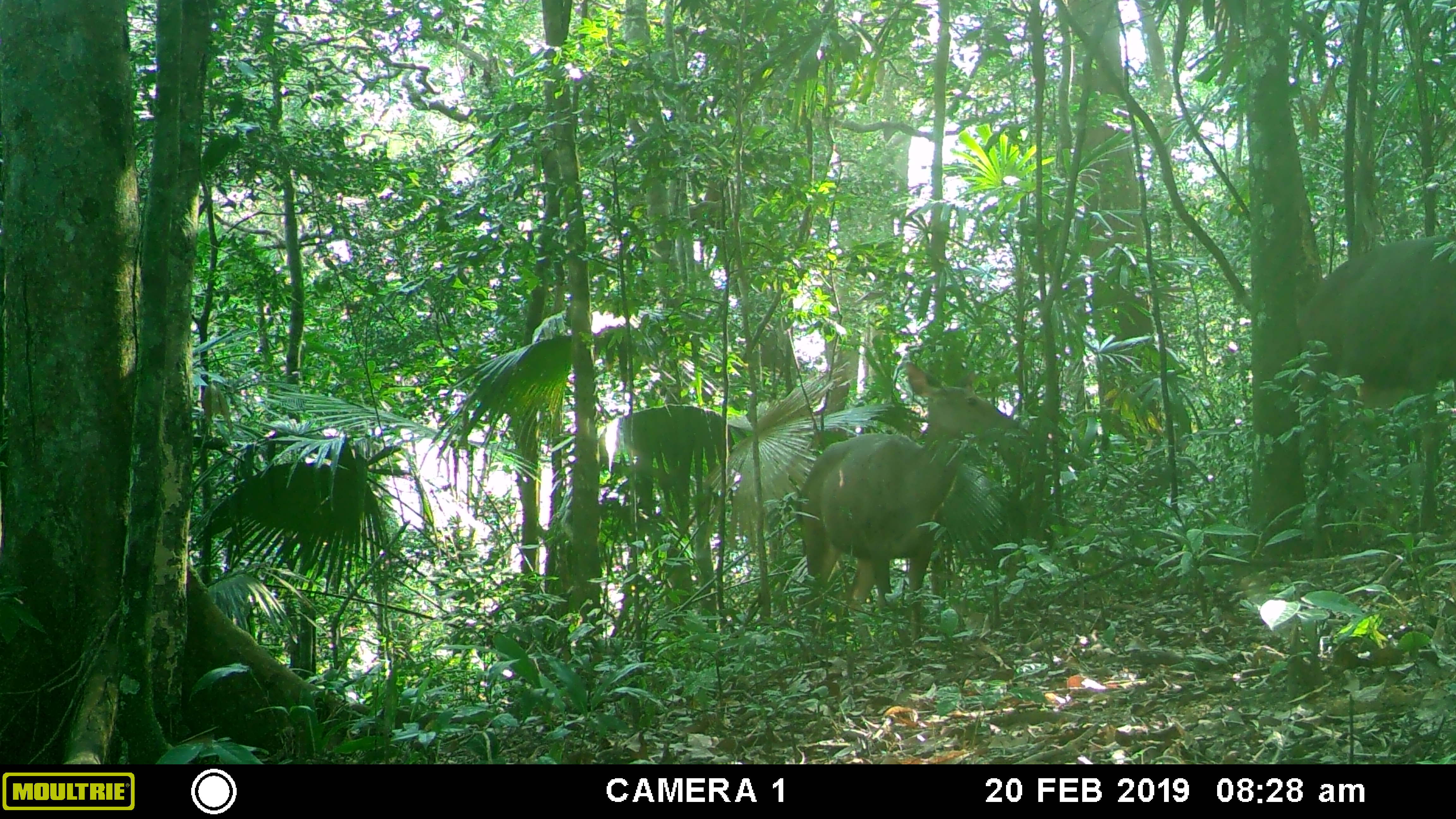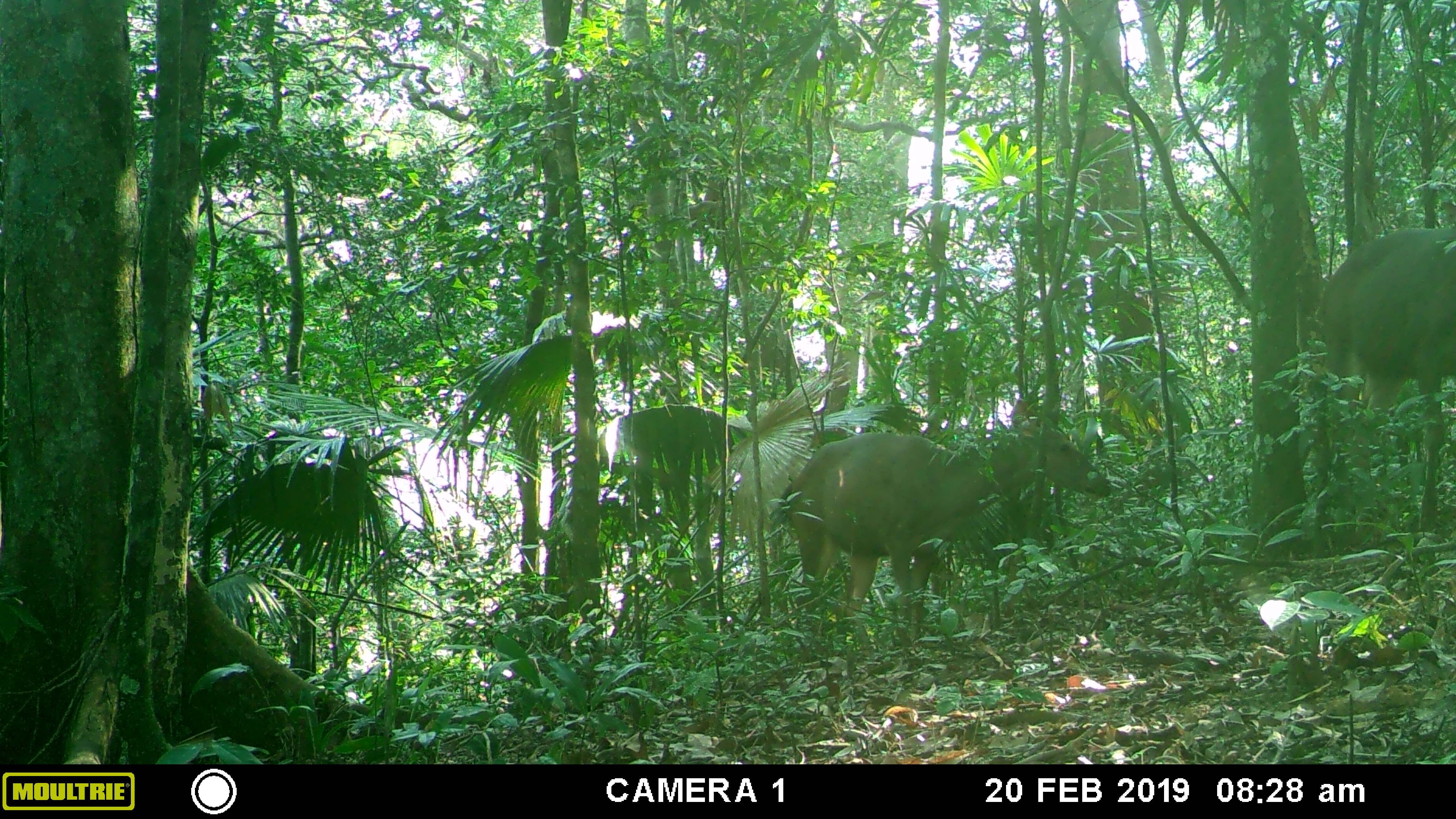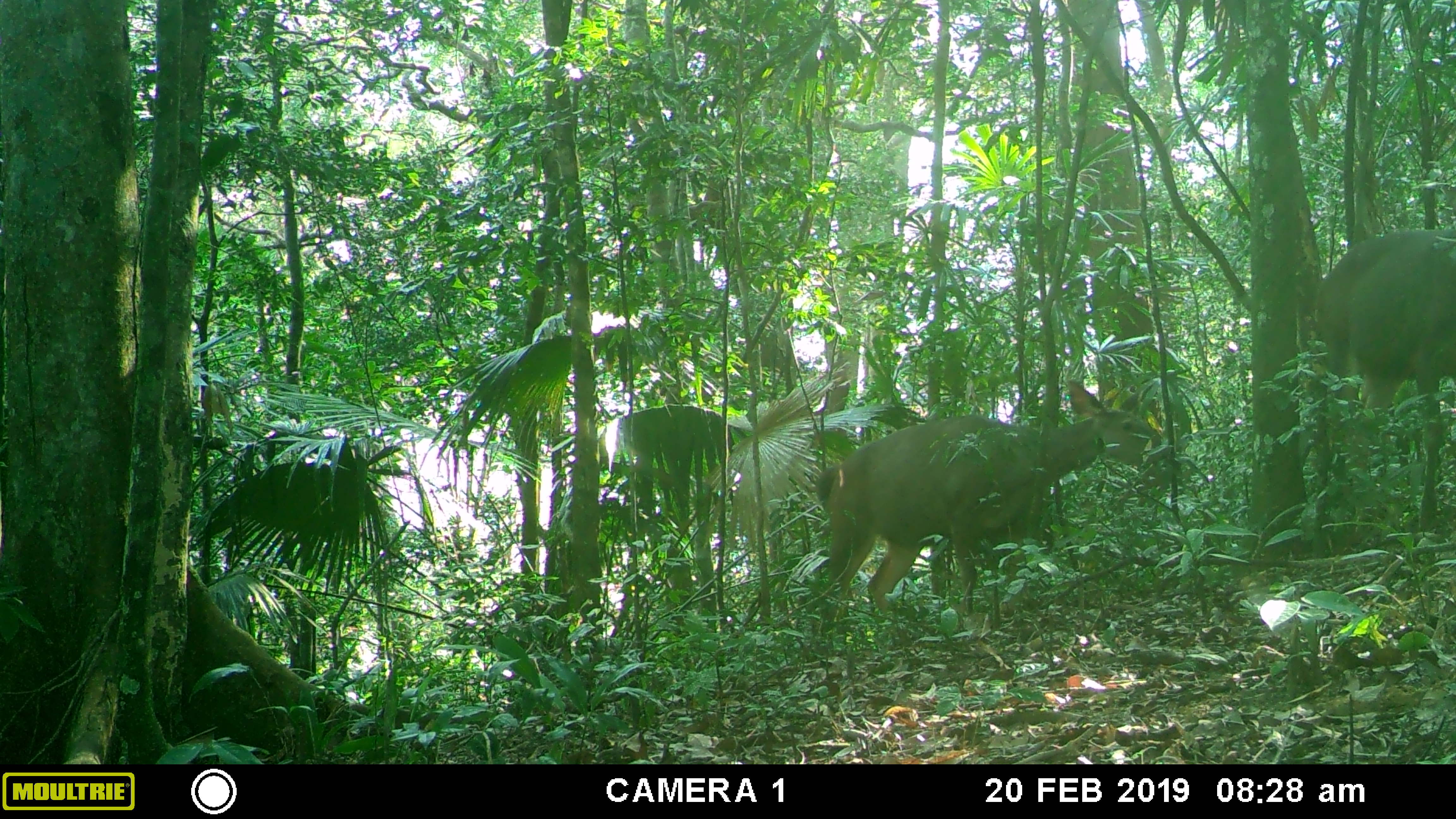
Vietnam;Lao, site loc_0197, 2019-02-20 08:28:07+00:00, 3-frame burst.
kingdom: Animalia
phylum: Chordata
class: Mammalia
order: Artiodactyla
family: Cervidae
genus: Rusa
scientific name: Rusa unicolor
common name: sambar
Sambar (Rusa unicolor). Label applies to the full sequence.